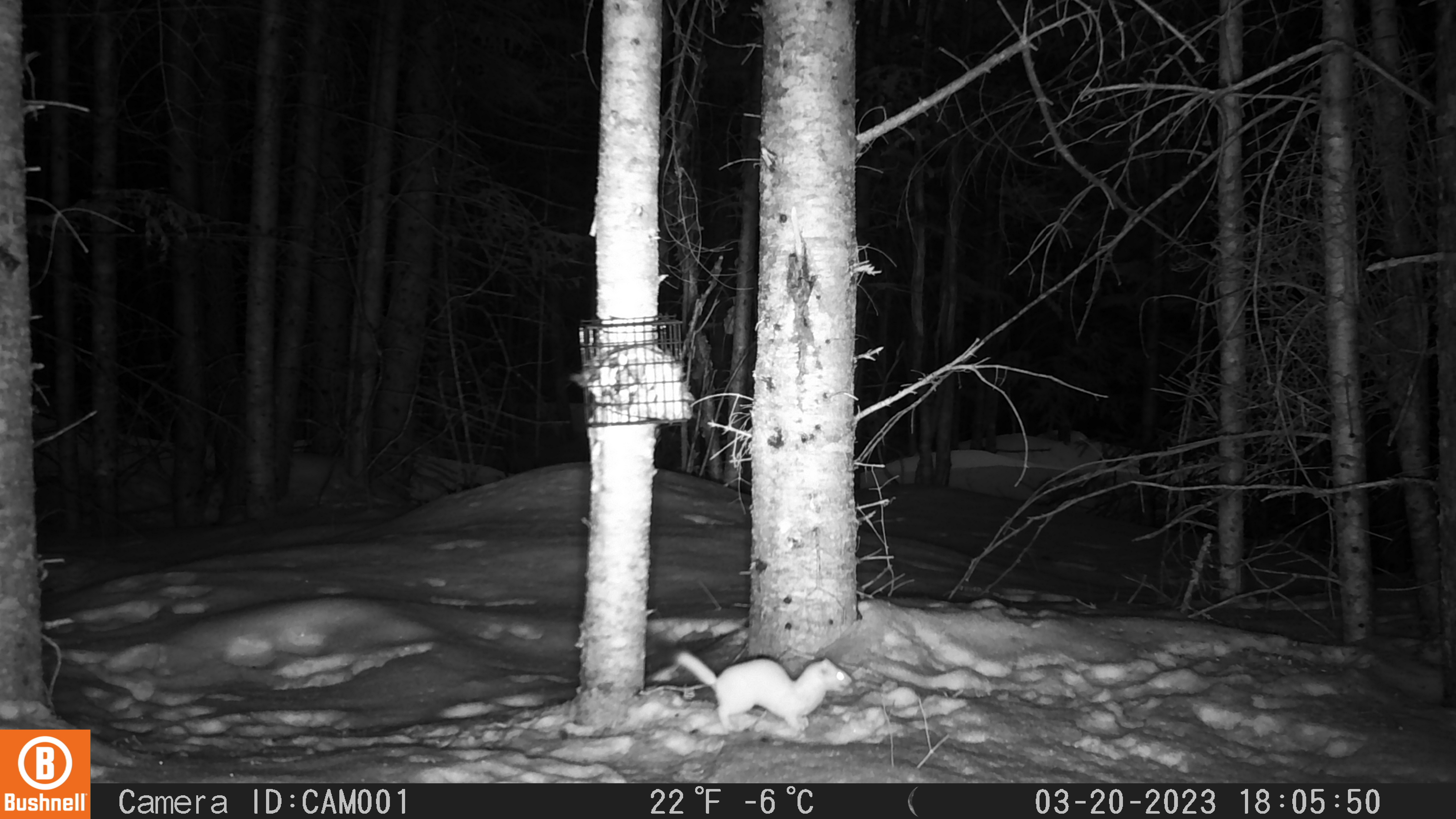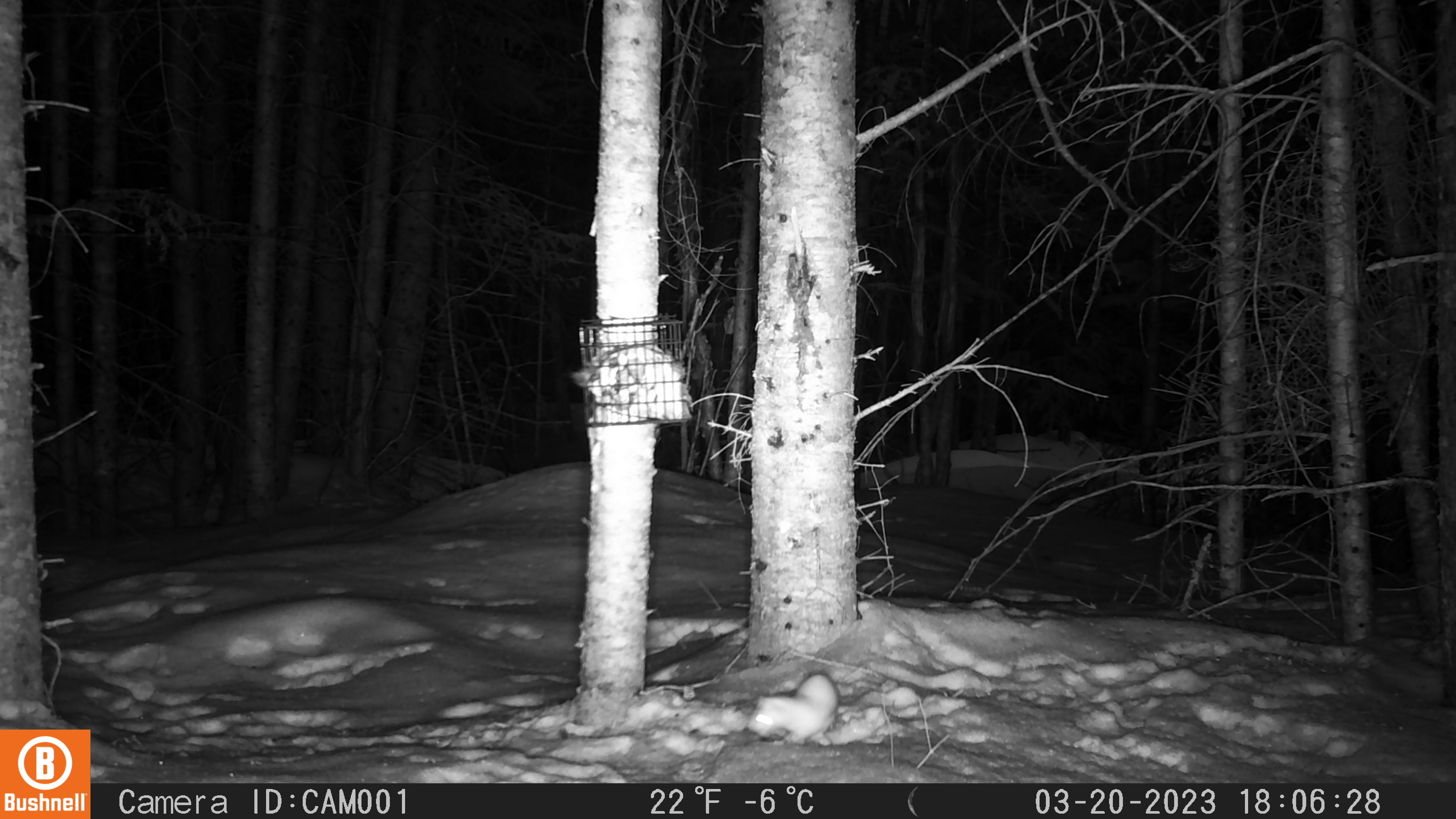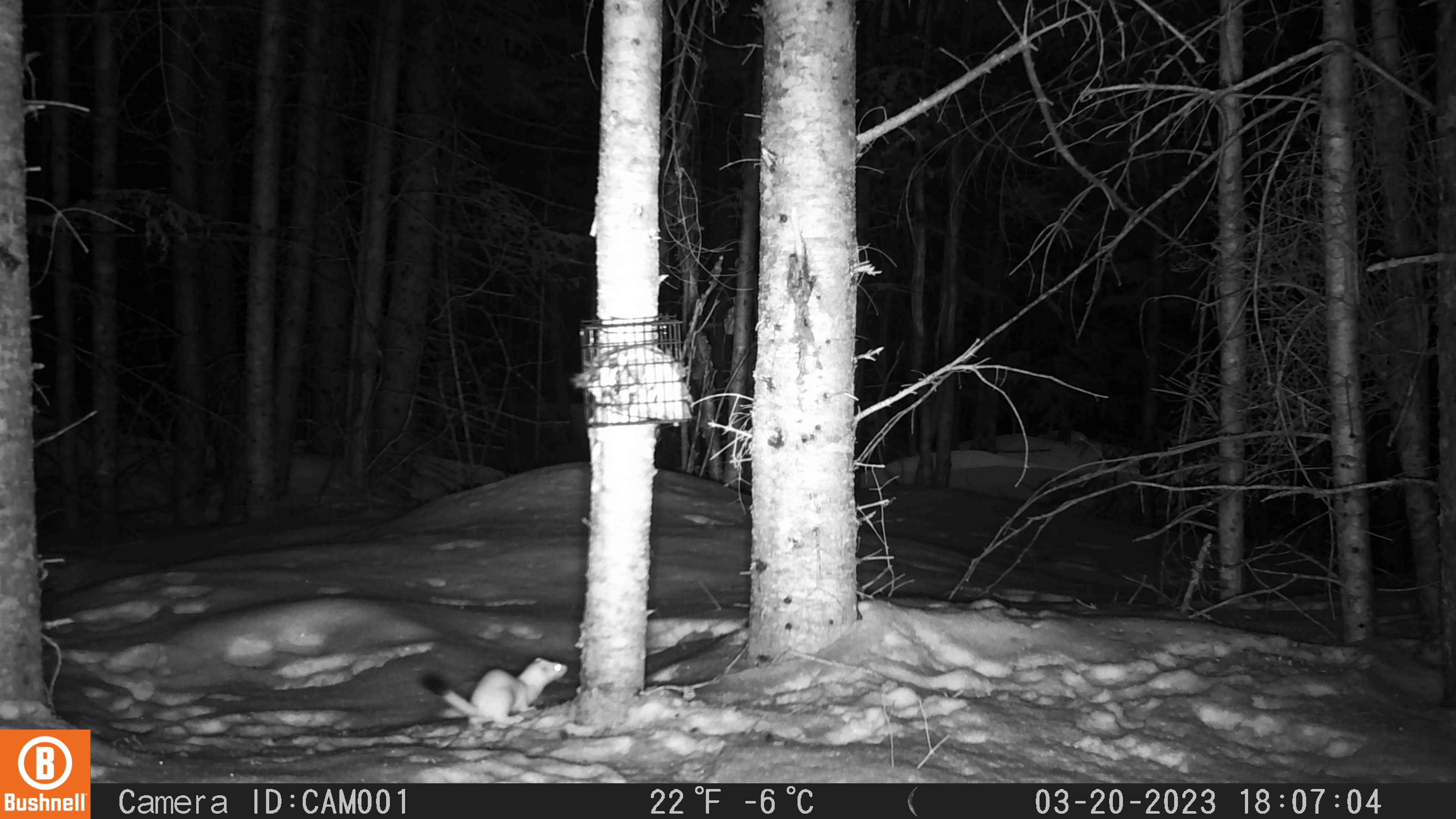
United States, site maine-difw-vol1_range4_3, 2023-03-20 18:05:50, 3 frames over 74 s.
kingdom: Animalia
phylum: Chordata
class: Mammalia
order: Carnivora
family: Mustelidae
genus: Mustela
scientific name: Mustela richardsonii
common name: short-tailed weasel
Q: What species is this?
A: Short-tailed weasel (Mustela richardsonii).